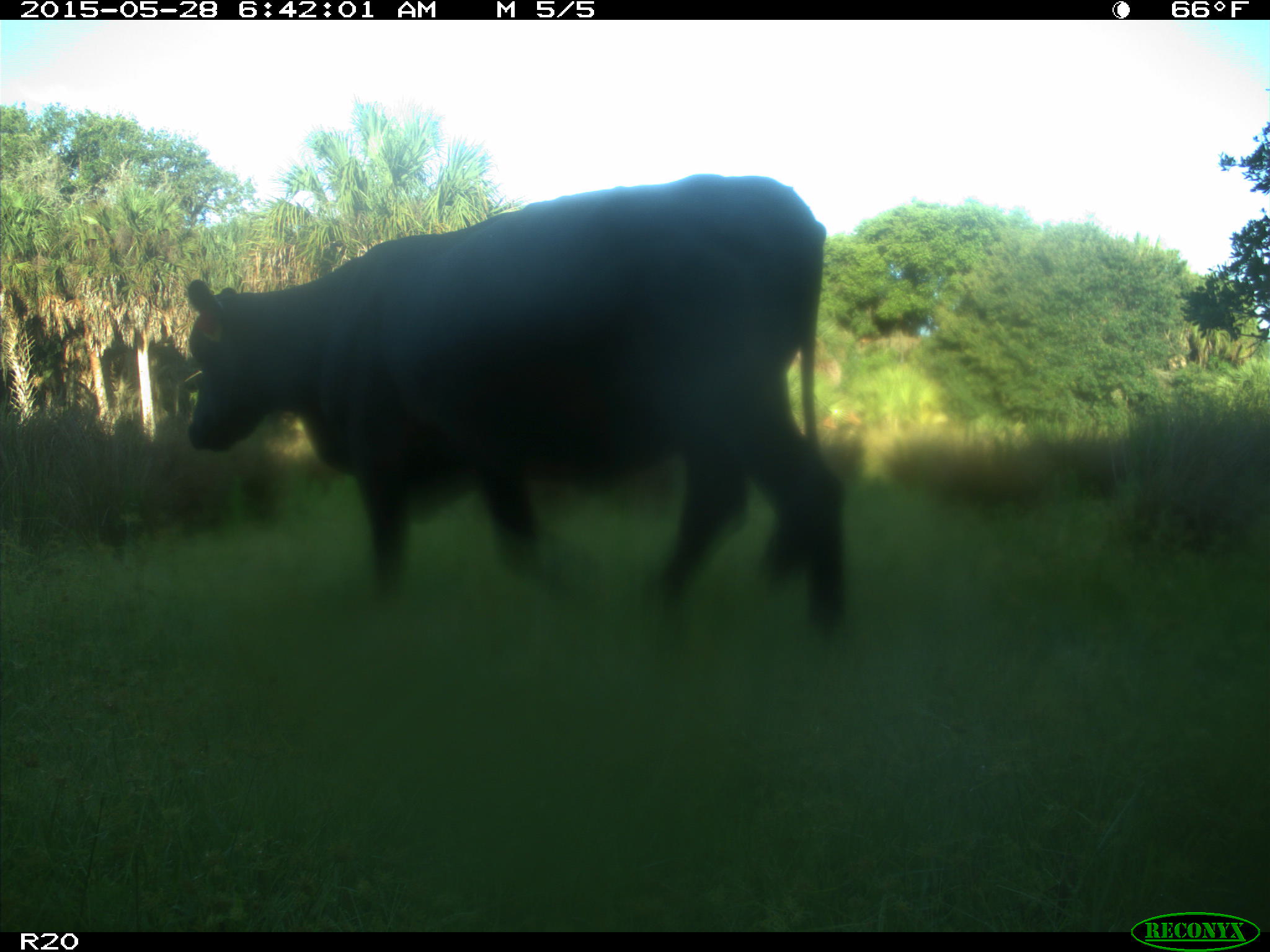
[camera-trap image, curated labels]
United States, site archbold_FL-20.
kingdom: Animalia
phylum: Chordata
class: Mammalia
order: Artiodactyla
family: Bovidae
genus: Bos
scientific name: Bos taurus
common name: domestic cow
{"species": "Bos taurus (domestic cow)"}